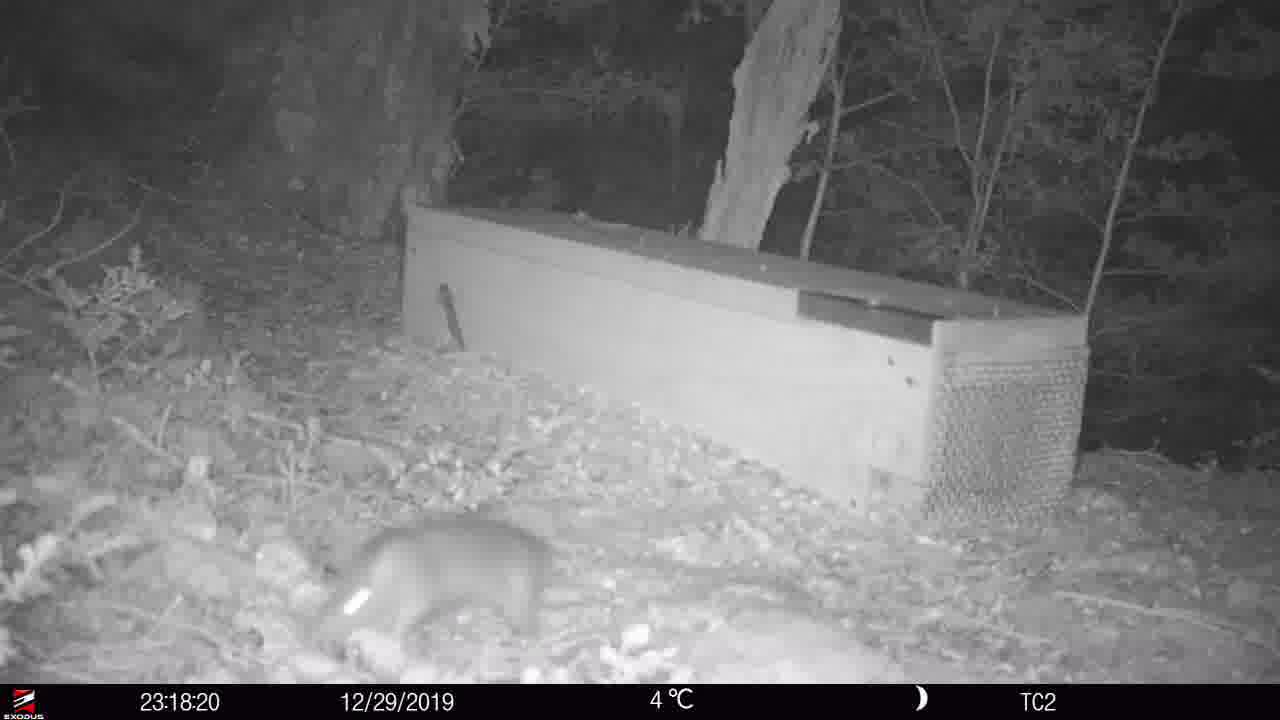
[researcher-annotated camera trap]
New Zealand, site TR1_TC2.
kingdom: Animalia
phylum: Chordata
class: Mammalia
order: Rodentia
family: Muridae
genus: Rattus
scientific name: Rattus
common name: rat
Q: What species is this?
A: Rat (Rattus).